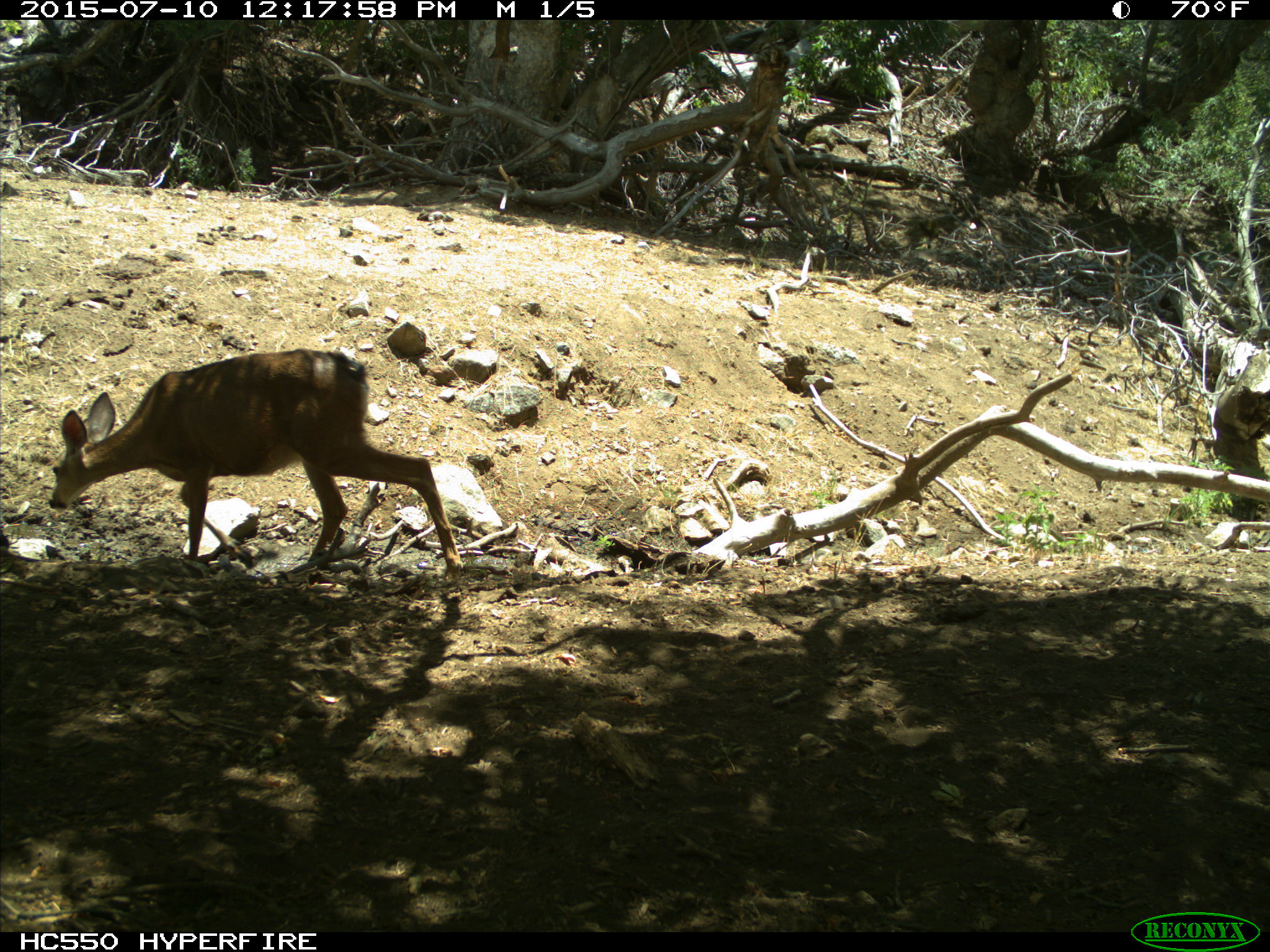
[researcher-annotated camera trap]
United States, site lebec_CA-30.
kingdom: Animalia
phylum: Chordata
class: Mammalia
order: Artiodactyla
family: Cervidae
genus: Odocoileus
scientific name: Odocoileus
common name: deer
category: unidentified deer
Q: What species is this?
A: Unidentified deer (deer) (Odocoileus).